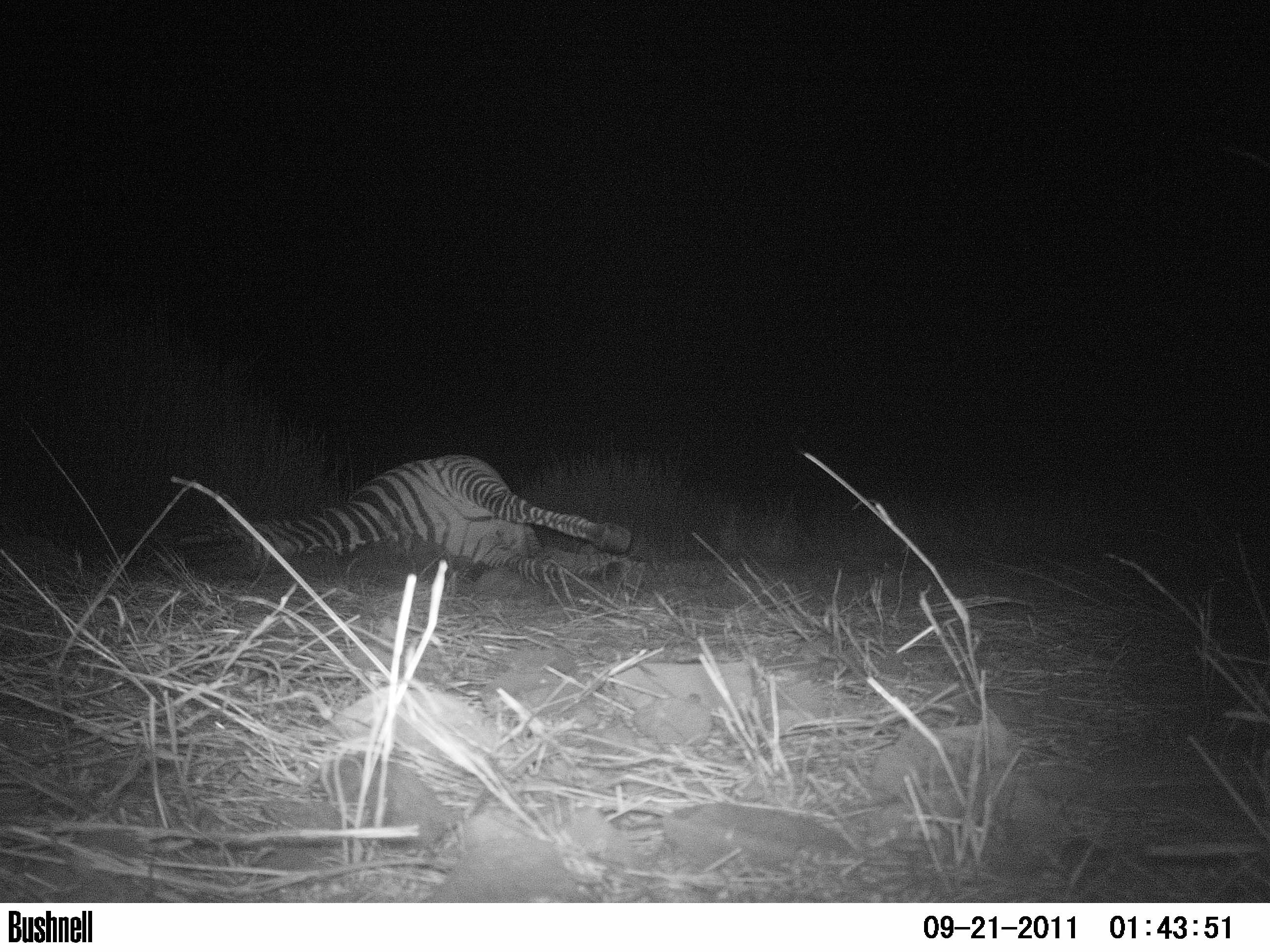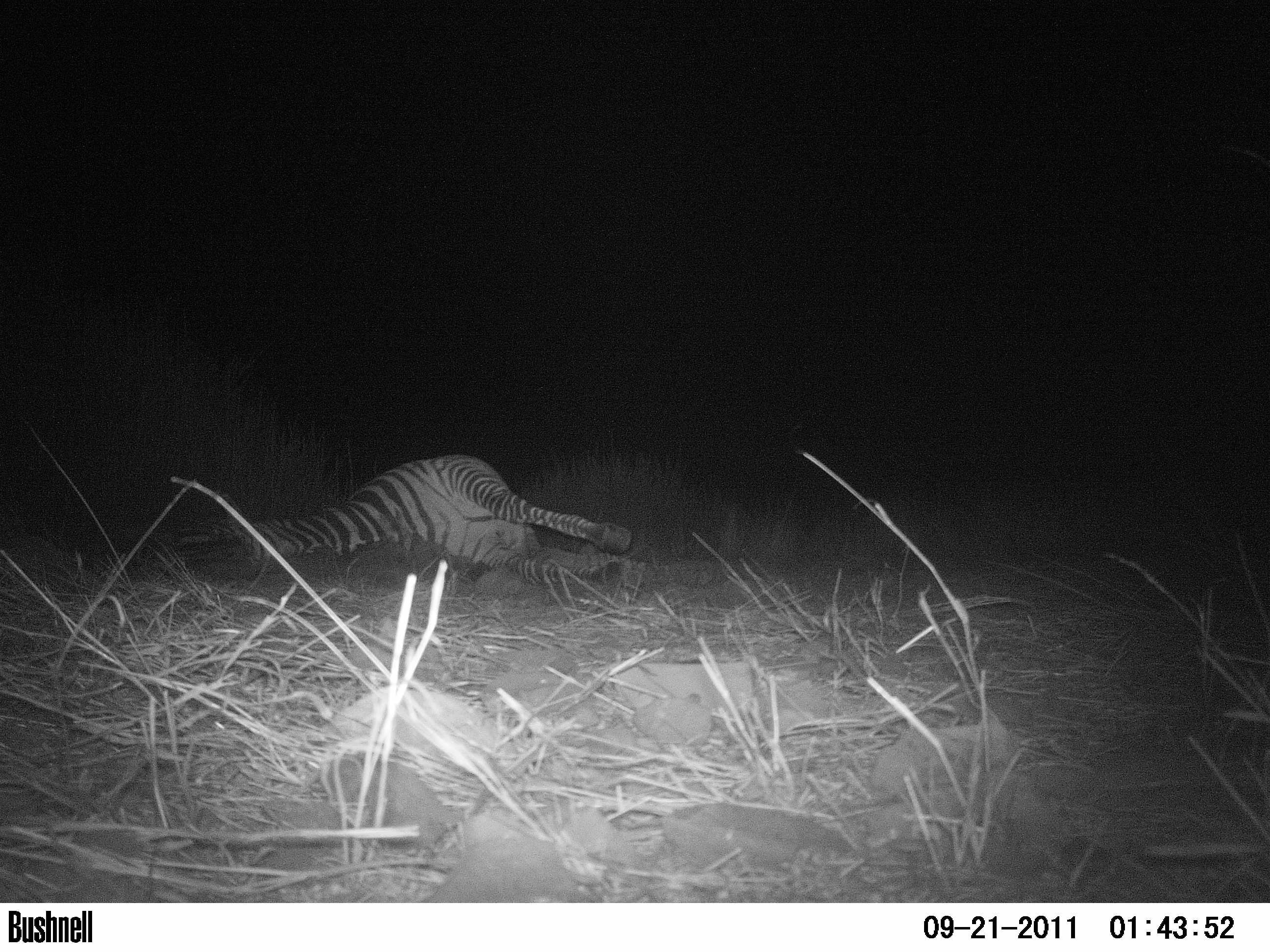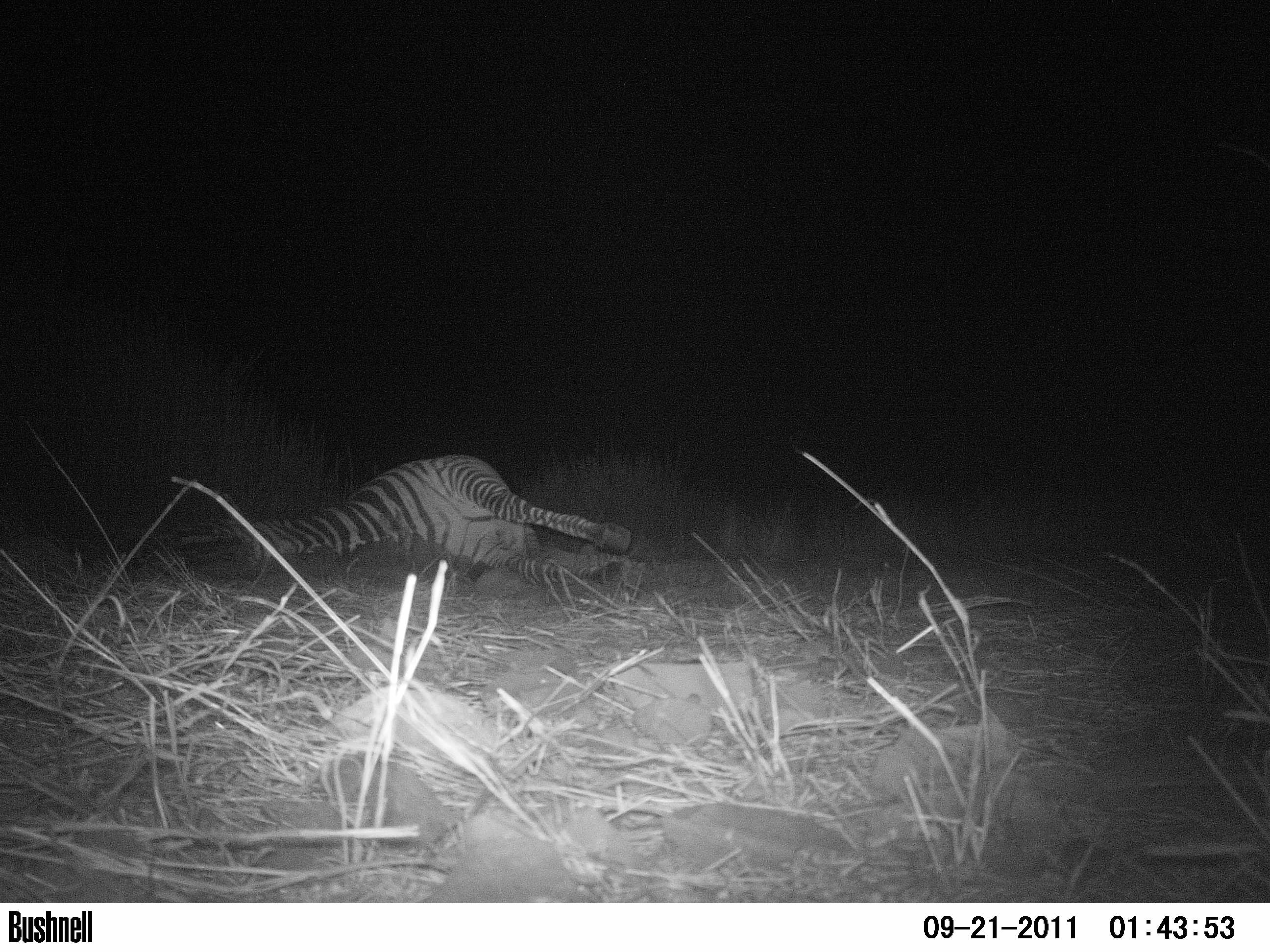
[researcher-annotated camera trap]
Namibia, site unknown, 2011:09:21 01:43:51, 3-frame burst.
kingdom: Animalia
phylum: Chordata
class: Mammalia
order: Carnivora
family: Hyaenidae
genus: Crocuta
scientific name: Crocuta crocuta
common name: spotted hyena